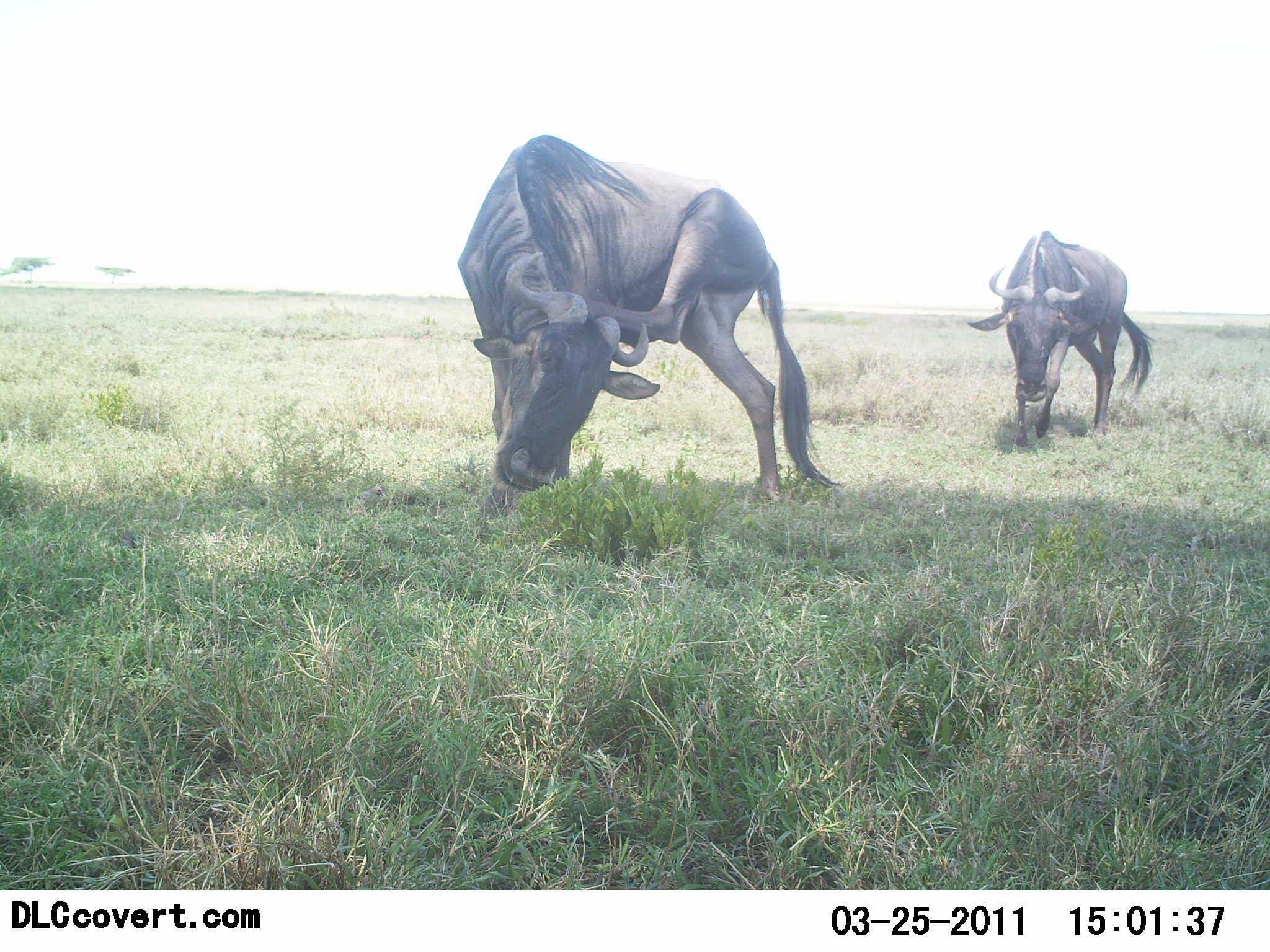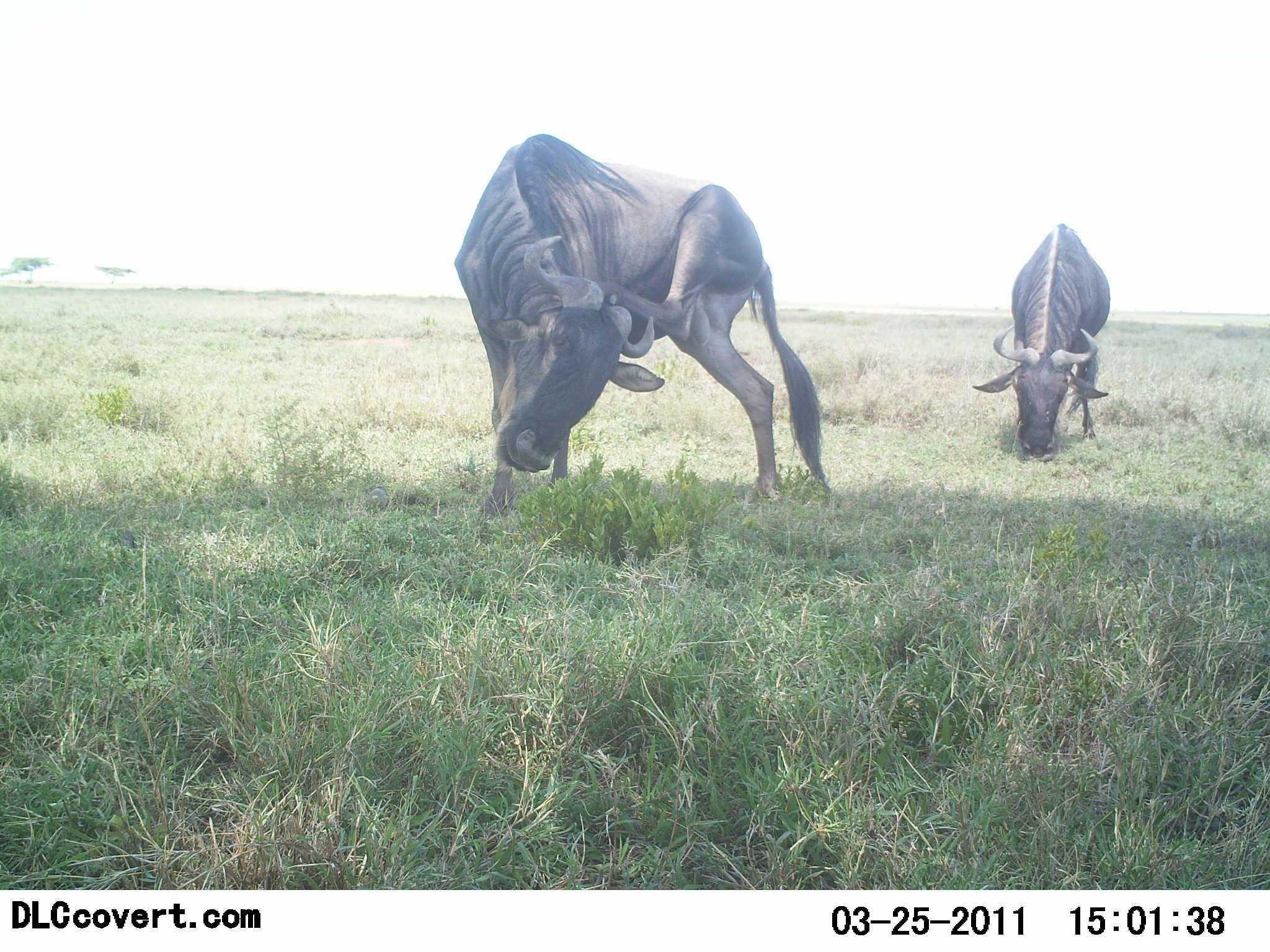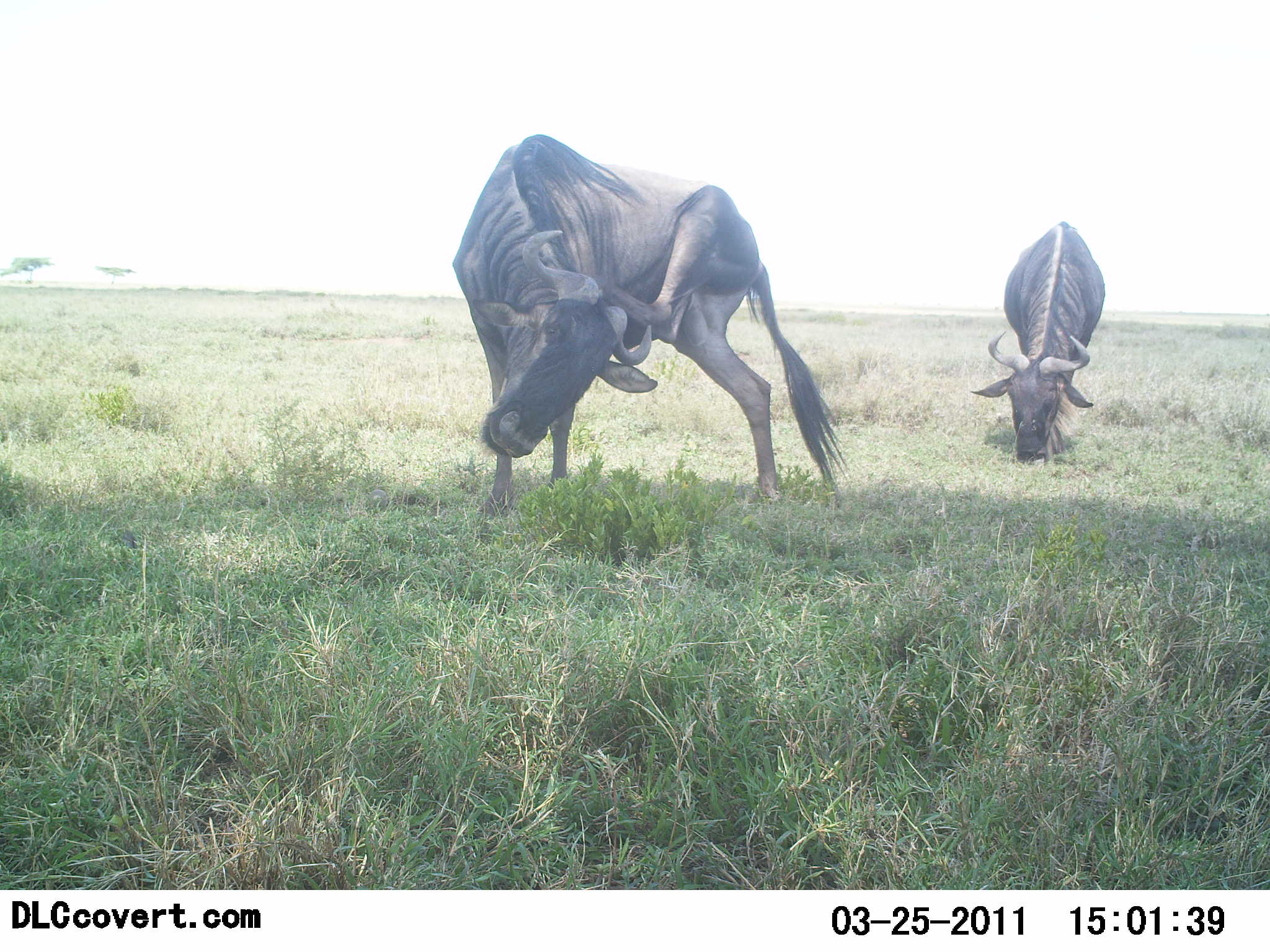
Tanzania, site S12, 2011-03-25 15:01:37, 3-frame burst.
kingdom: Animalia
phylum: Chordata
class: Mammalia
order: Artiodactyla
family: Bovidae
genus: Connochaetes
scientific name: Connochaetes taurinus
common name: blue wildebeest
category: wildebeest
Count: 2.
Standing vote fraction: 67%.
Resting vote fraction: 0%.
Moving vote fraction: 42%.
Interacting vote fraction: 0%.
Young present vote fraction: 0%.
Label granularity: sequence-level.